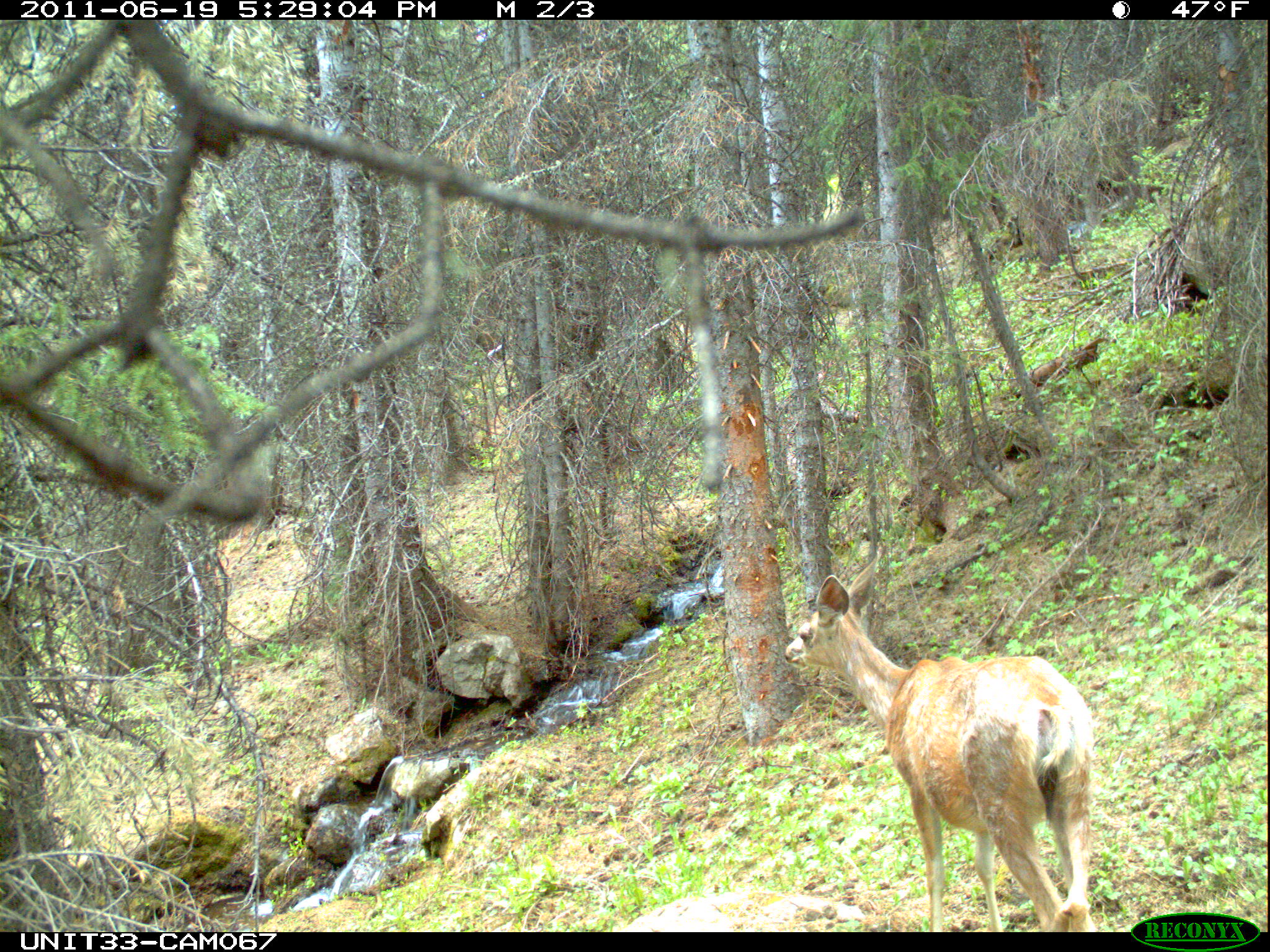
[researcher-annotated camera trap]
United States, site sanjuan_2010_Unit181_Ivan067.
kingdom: Animalia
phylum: Chordata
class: Mammalia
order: Artiodactyla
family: Cervidae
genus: Odocoileus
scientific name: Odocoileus hemionus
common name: mule deer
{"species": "Odocoileus hemionus (mule deer)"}